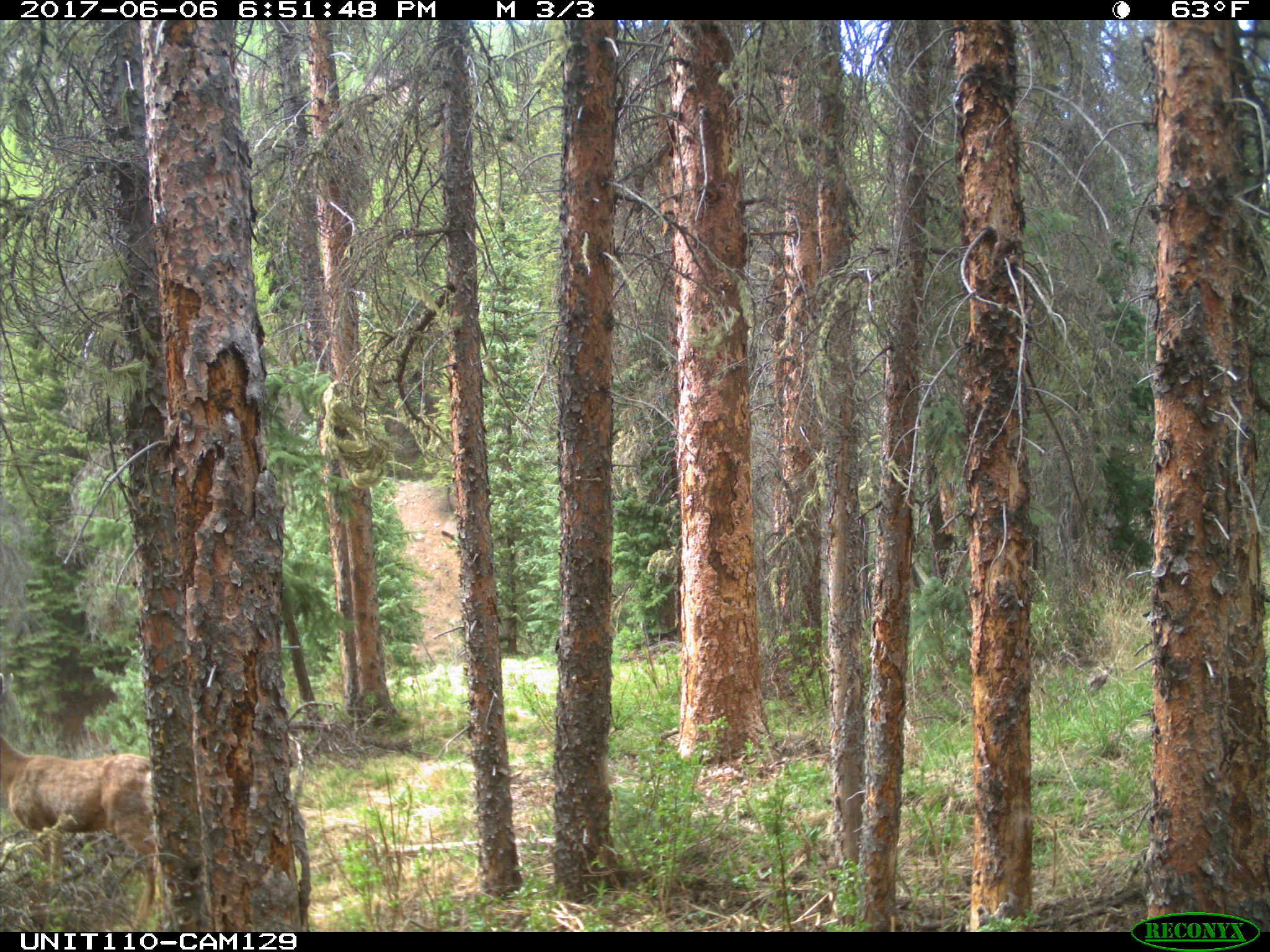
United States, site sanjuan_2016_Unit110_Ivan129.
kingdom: Animalia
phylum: Chordata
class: Mammalia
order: Artiodactyla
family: Cervidae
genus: Odocoileus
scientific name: Odocoileus hemionus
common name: mule deer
Odocoileus hemionus (mule deer).